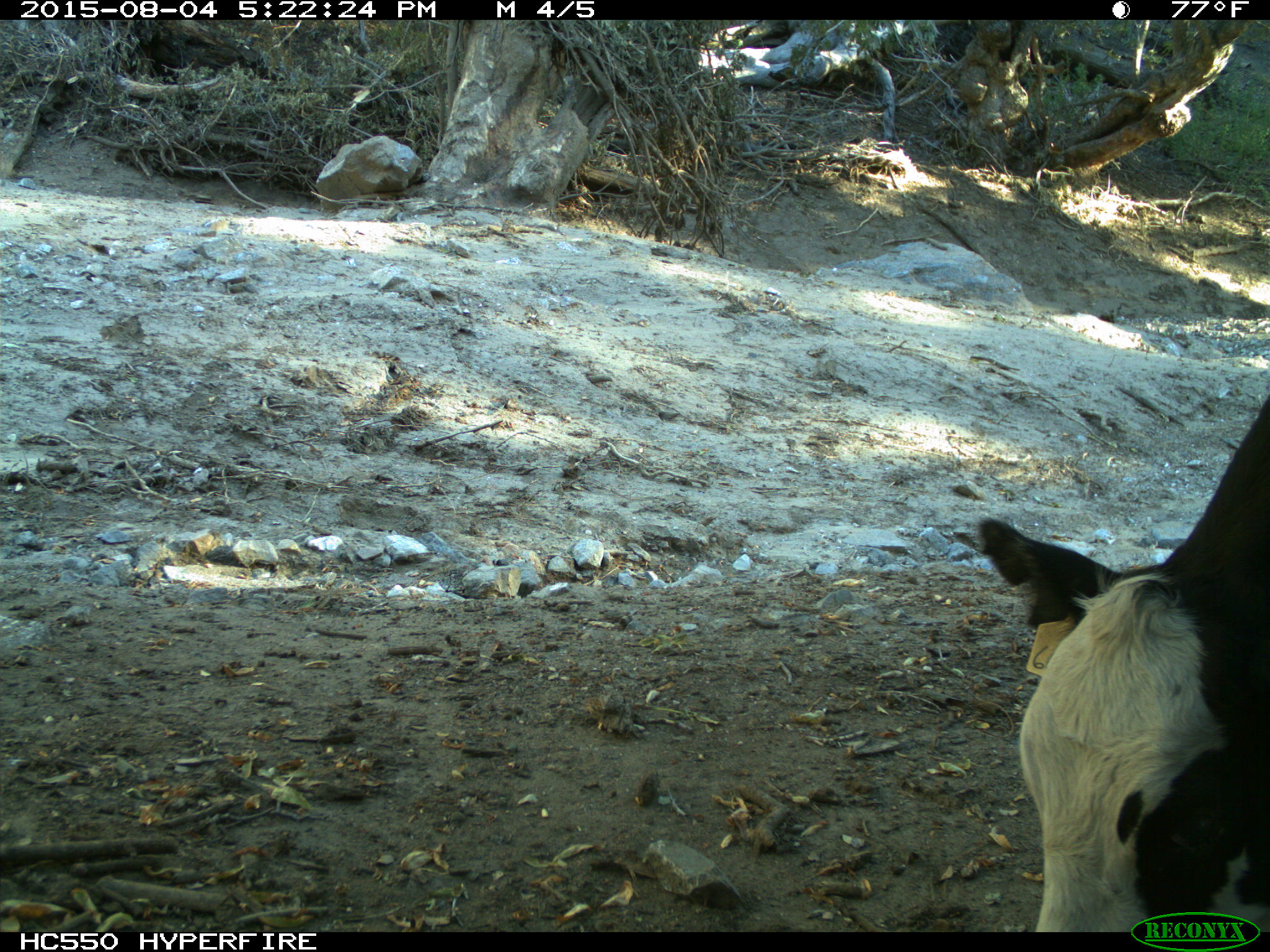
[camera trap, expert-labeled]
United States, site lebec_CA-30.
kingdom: Animalia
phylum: Chordata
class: Mammalia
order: Artiodactyla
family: Bovidae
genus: Bos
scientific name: Bos taurus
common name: domestic cow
Bos taurus (domestic cow).